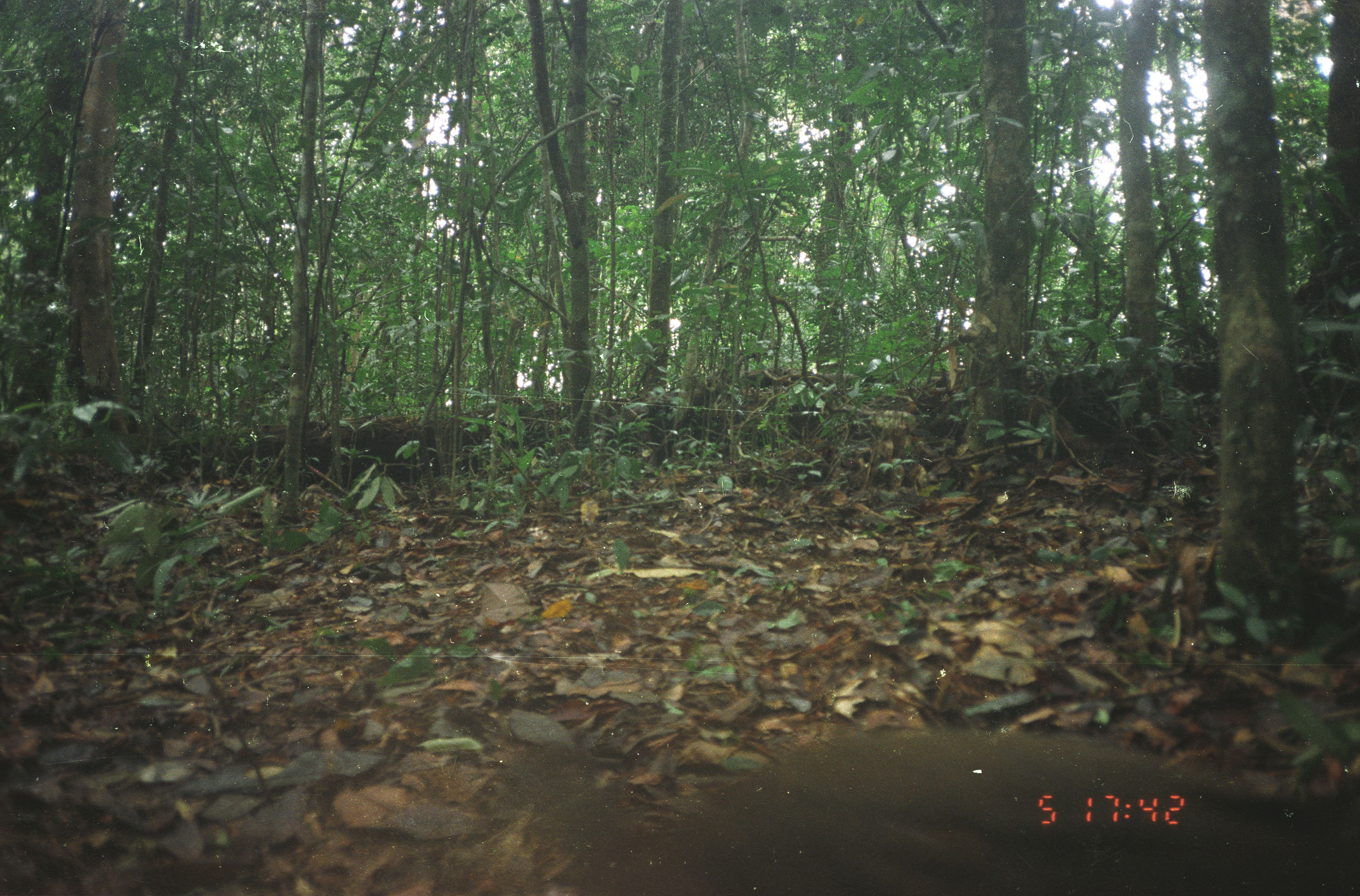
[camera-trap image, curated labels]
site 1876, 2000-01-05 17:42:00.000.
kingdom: Animalia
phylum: Chordata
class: Aves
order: Galliformes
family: Phasianidae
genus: Argusianus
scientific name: Argusianus argus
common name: great argus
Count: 1.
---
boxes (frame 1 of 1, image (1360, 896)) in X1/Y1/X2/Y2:
argusianus argus: 468/727/1360/895